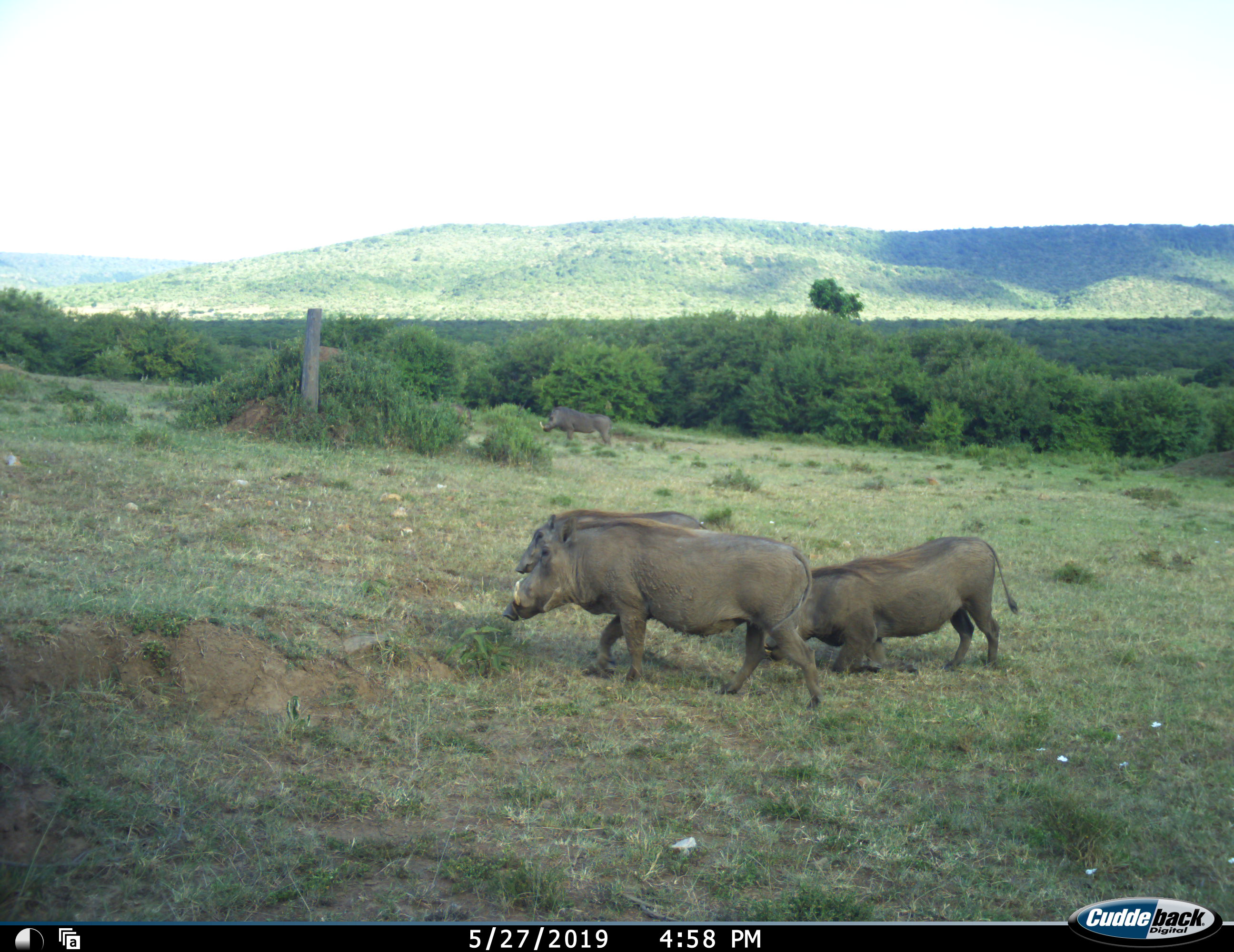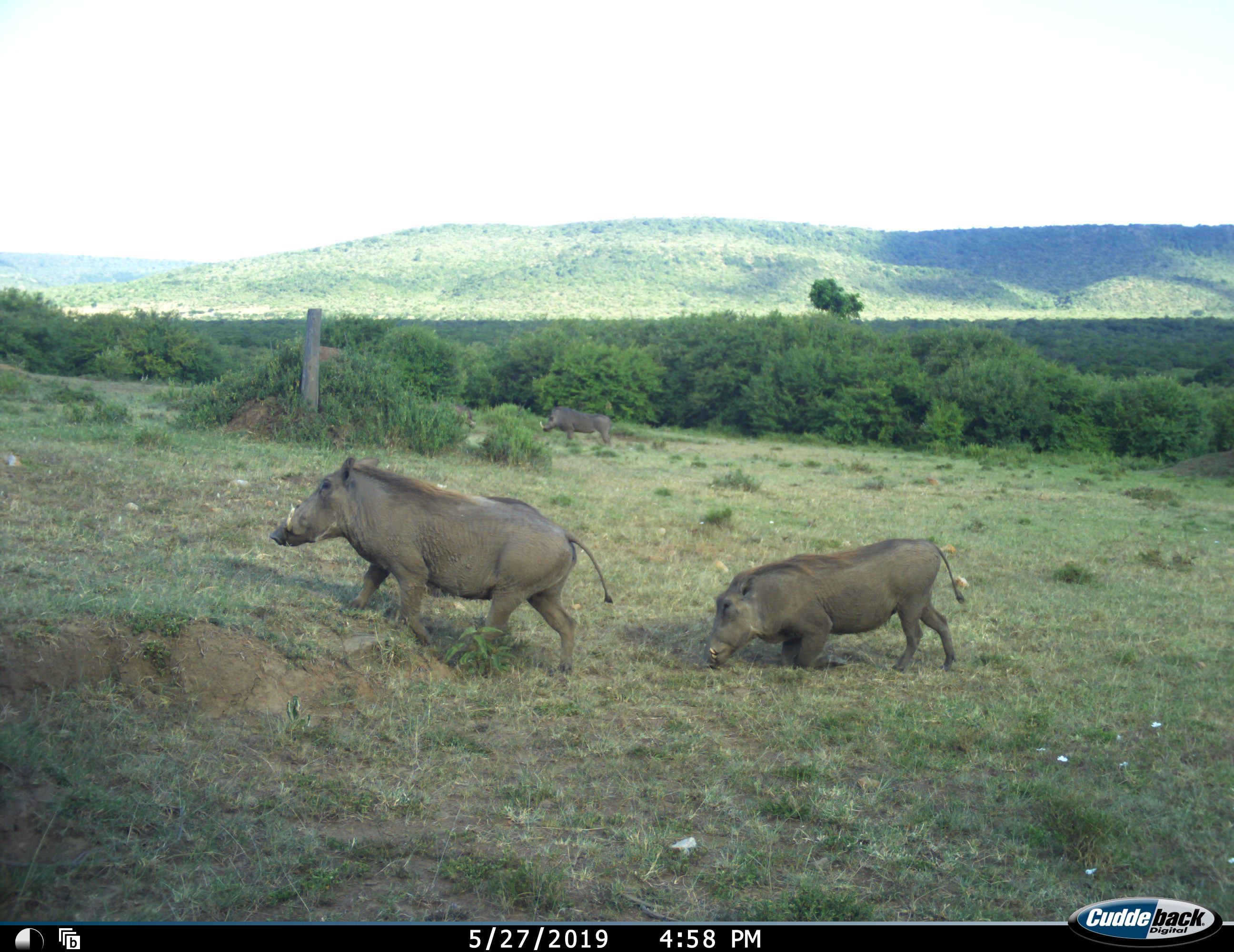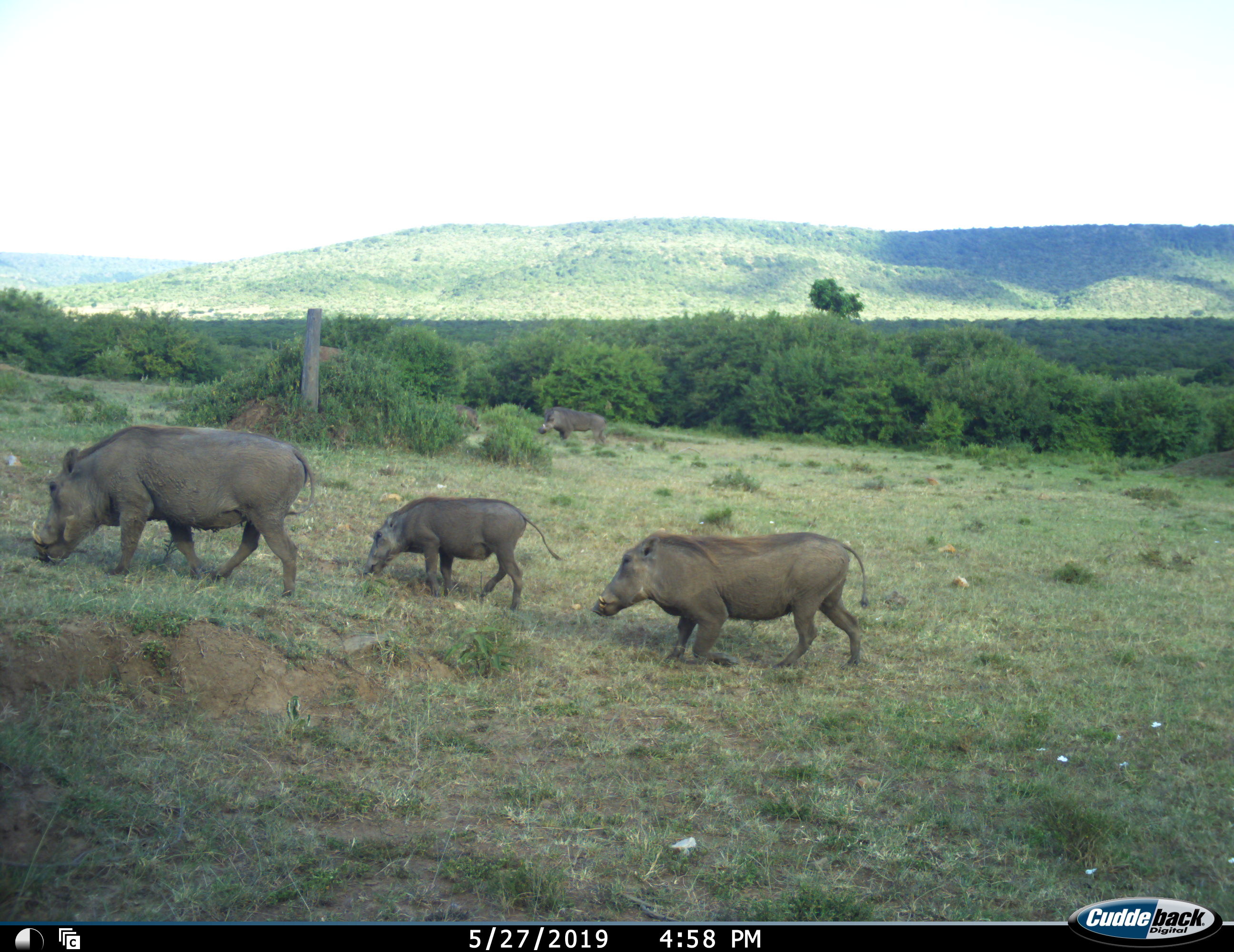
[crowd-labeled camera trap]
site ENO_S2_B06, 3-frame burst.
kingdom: Animalia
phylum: Chordata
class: Mammalia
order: Artiodactyla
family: Suidae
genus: Phacochoerus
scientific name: Phacochoerus africanus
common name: warthog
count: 5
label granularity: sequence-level